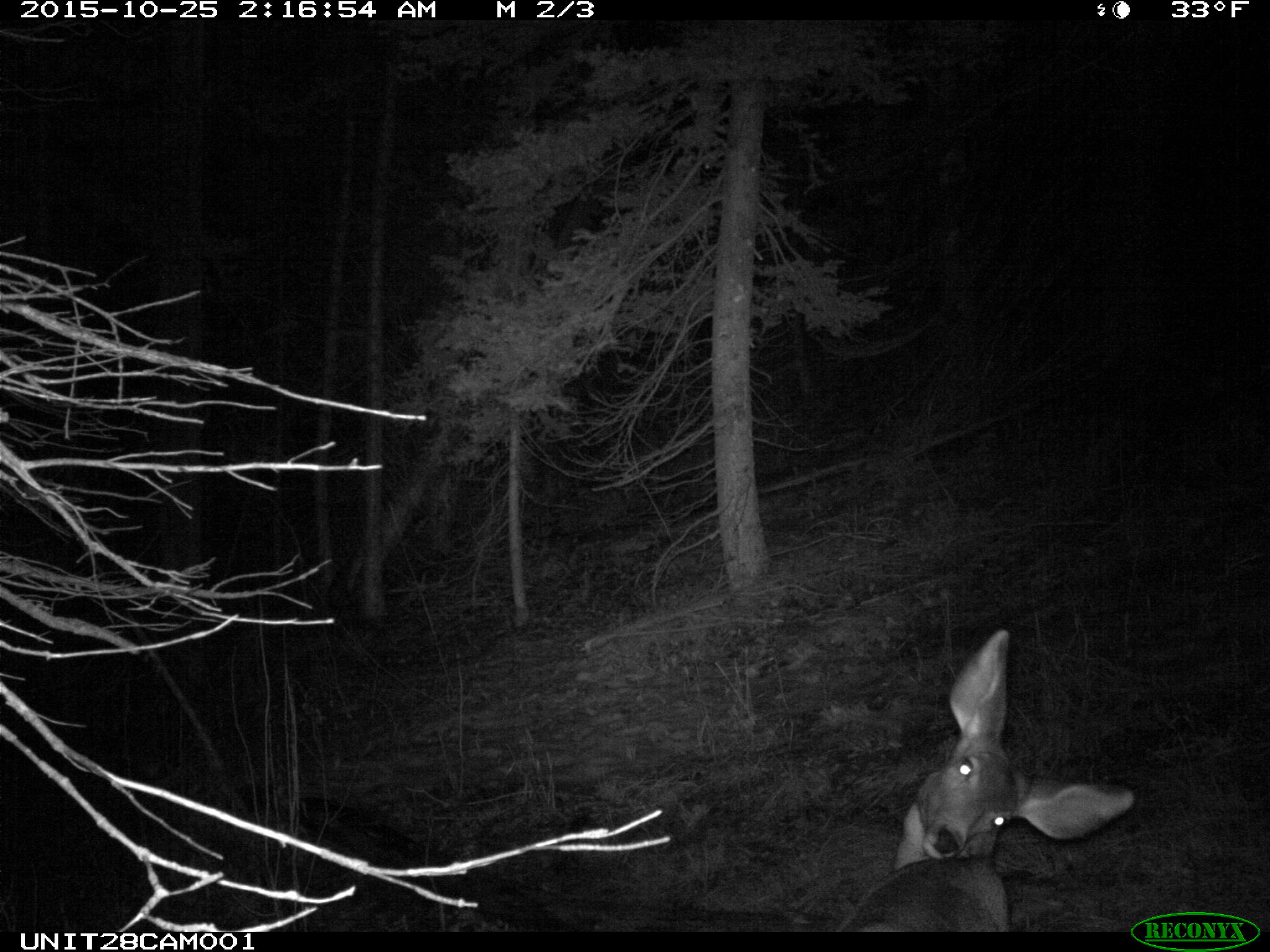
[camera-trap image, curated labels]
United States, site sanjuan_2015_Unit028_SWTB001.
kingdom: Animalia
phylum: Chordata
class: Mammalia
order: Artiodactyla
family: Cervidae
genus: Odocoileus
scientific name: Odocoileus hemionus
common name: mule deer